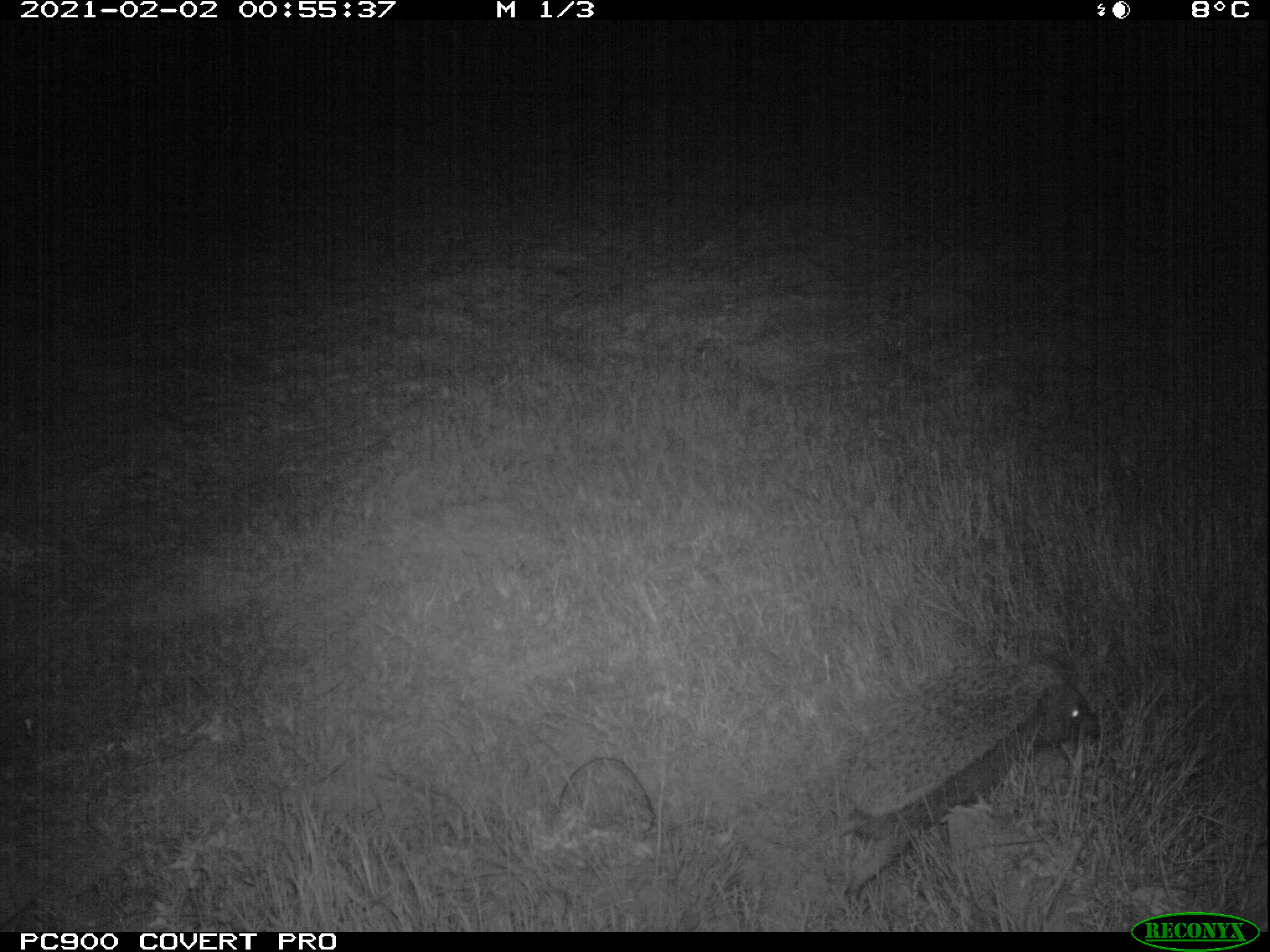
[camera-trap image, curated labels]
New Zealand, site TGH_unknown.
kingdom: Animalia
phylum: Chordata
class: Mammalia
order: Eulipotyphla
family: Erinaceidae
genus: Erinaceus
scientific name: Erinaceus europaeus europaeus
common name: european hedgehog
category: hedgehog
Hedgehog (european hedgehog) (Erinaceus europaeus europaeus).